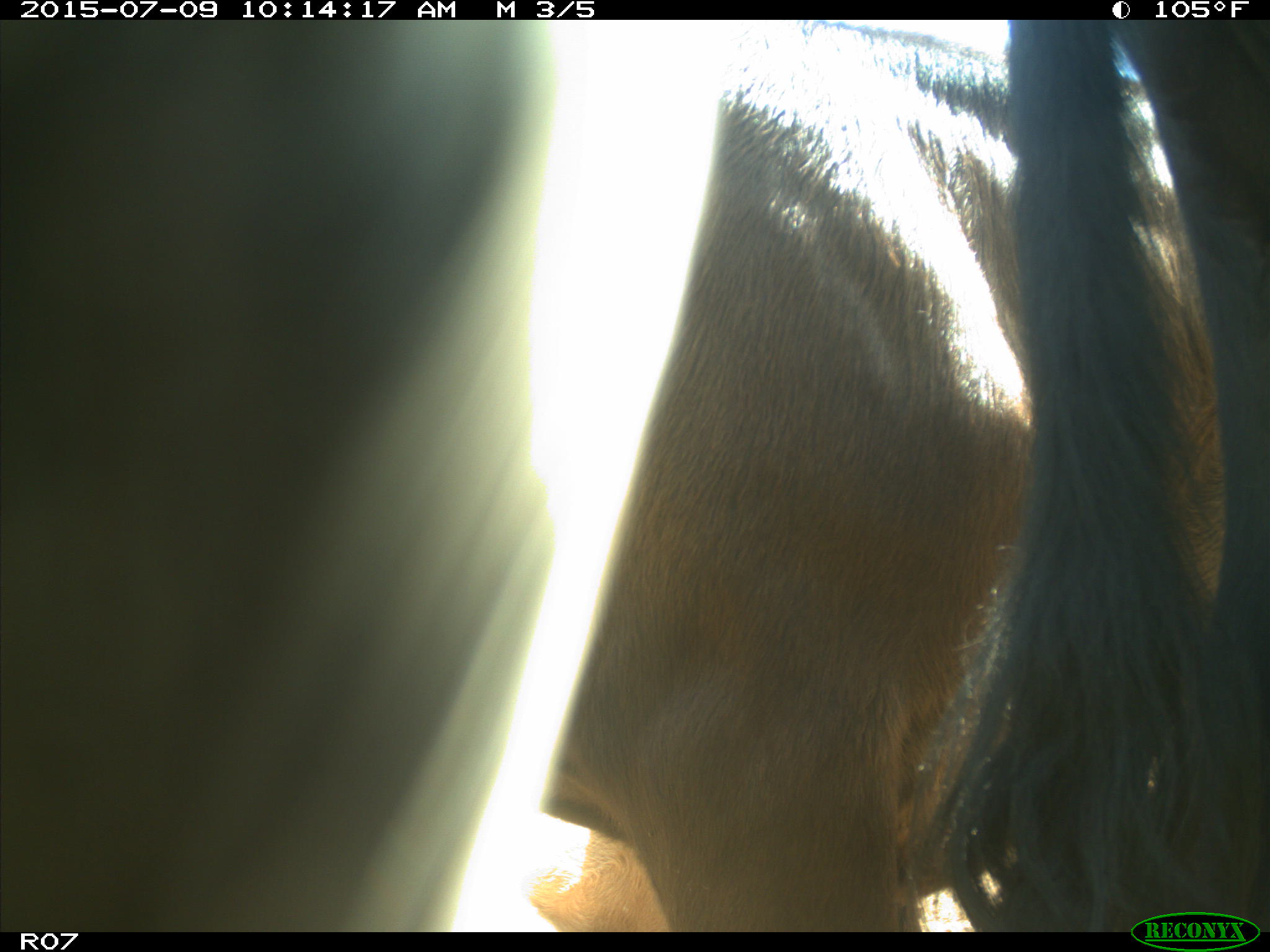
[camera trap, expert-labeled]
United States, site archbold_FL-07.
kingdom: Animalia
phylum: Chordata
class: Mammalia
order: Artiodactyla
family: Bovidae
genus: Bos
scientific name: Bos taurus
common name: domestic cow